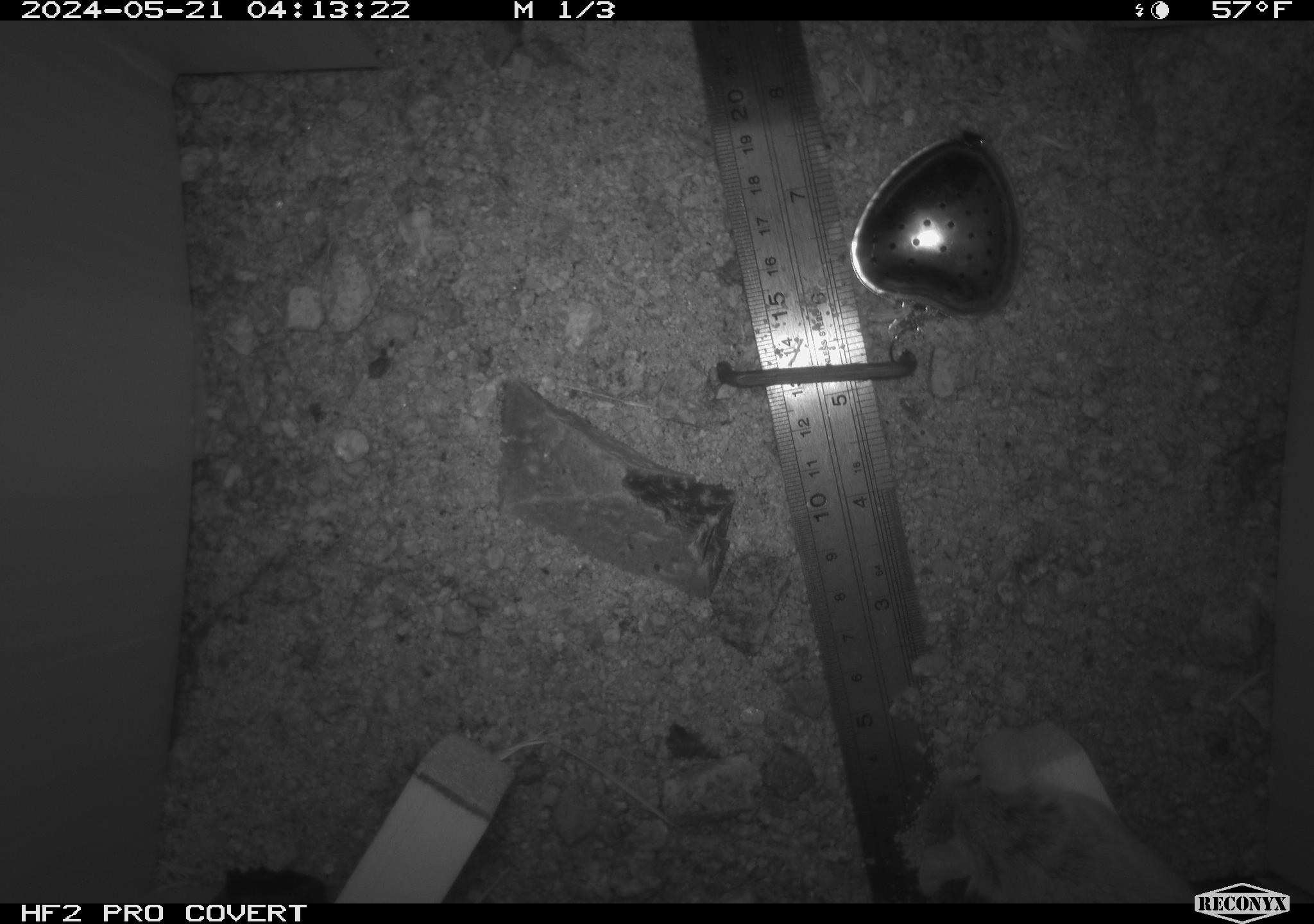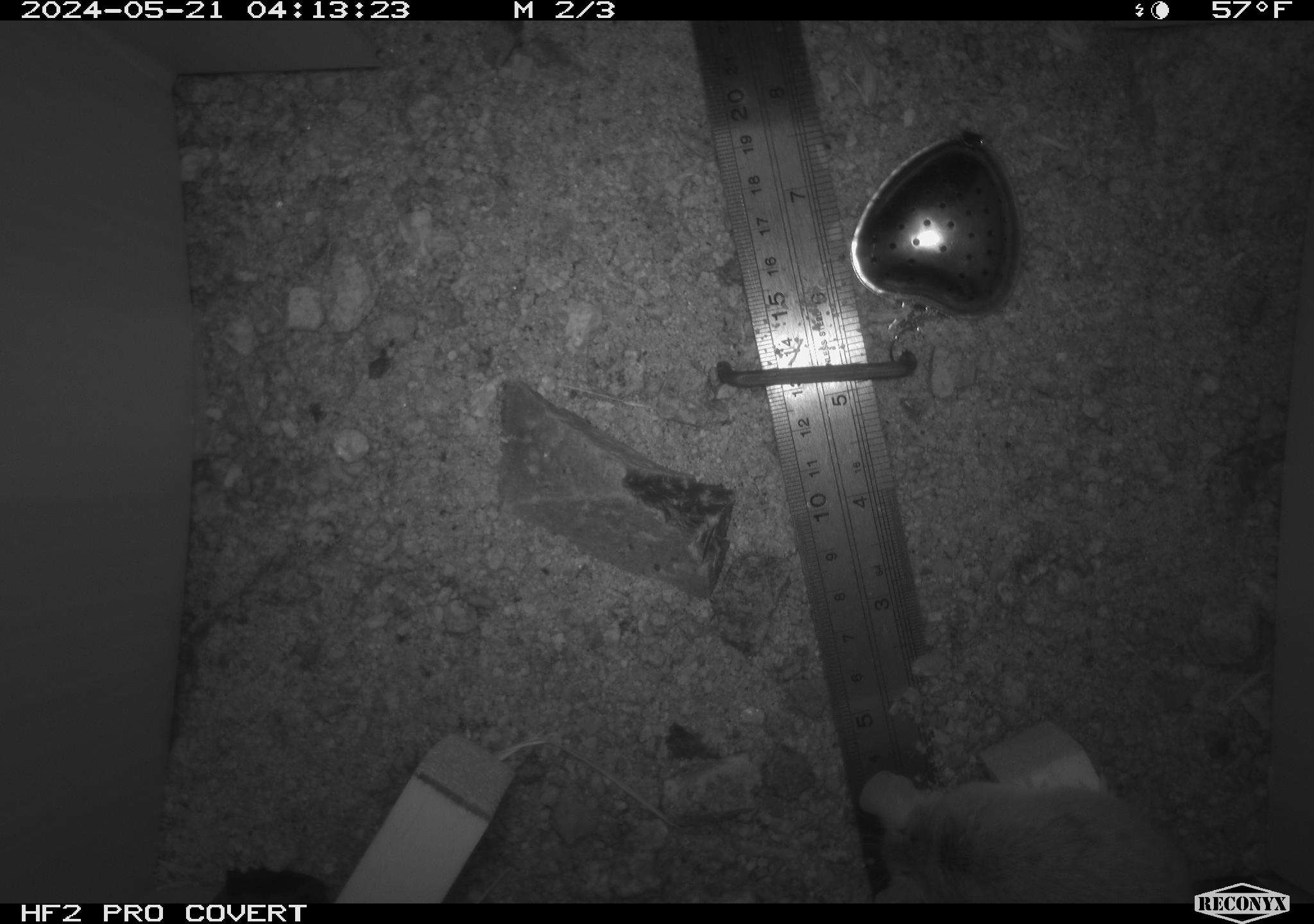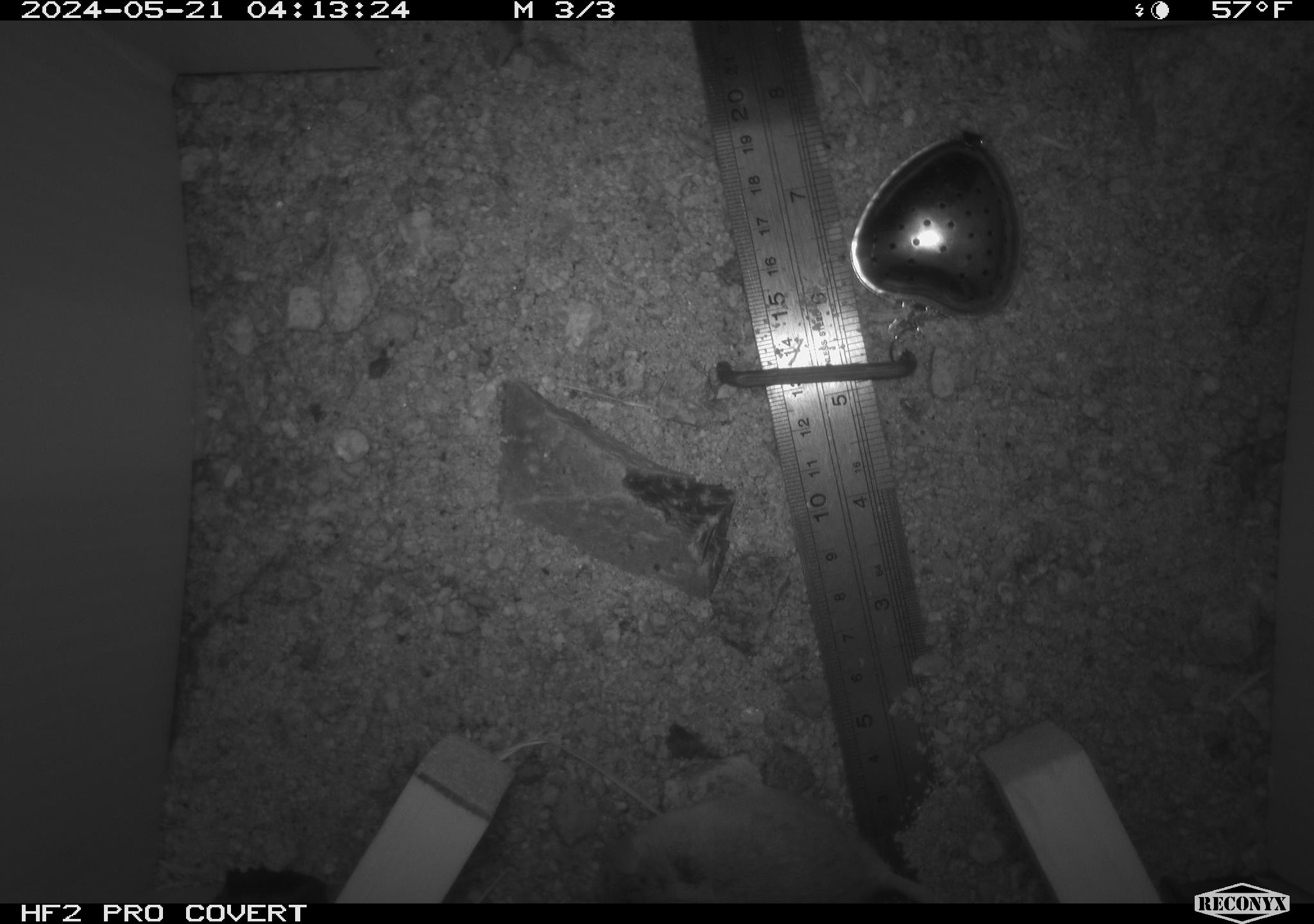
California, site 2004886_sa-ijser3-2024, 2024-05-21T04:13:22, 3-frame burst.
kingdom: Animalia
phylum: Chordata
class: Mammalia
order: Rodentia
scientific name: Rodentia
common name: mouse species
Mouse species (Rodentia).